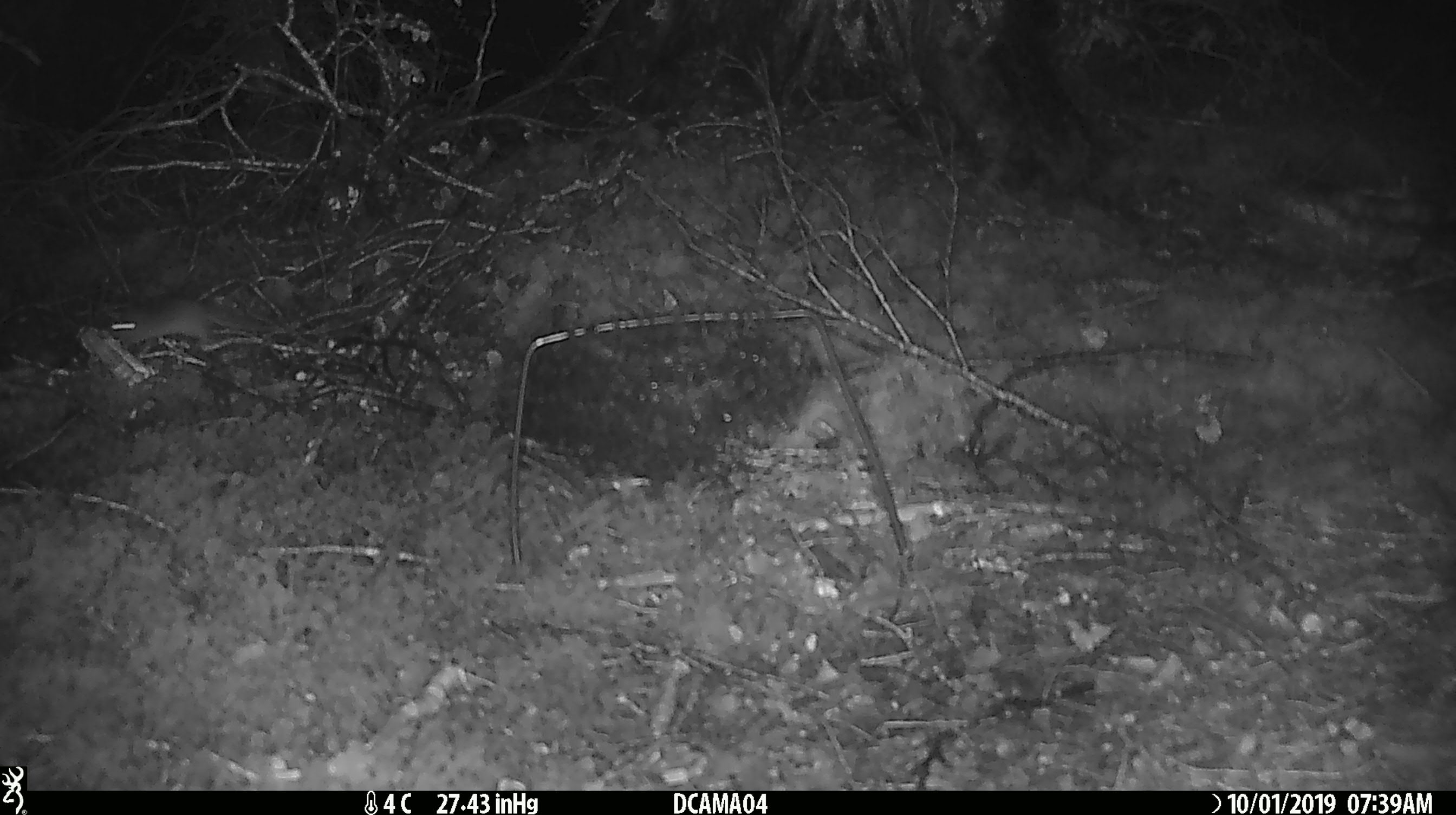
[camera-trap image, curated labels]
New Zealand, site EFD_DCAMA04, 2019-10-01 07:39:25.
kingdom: Animalia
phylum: Chordata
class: Mammalia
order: Rodentia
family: Muridae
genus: Mus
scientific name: Mus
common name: mouse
Mouse (Mus).